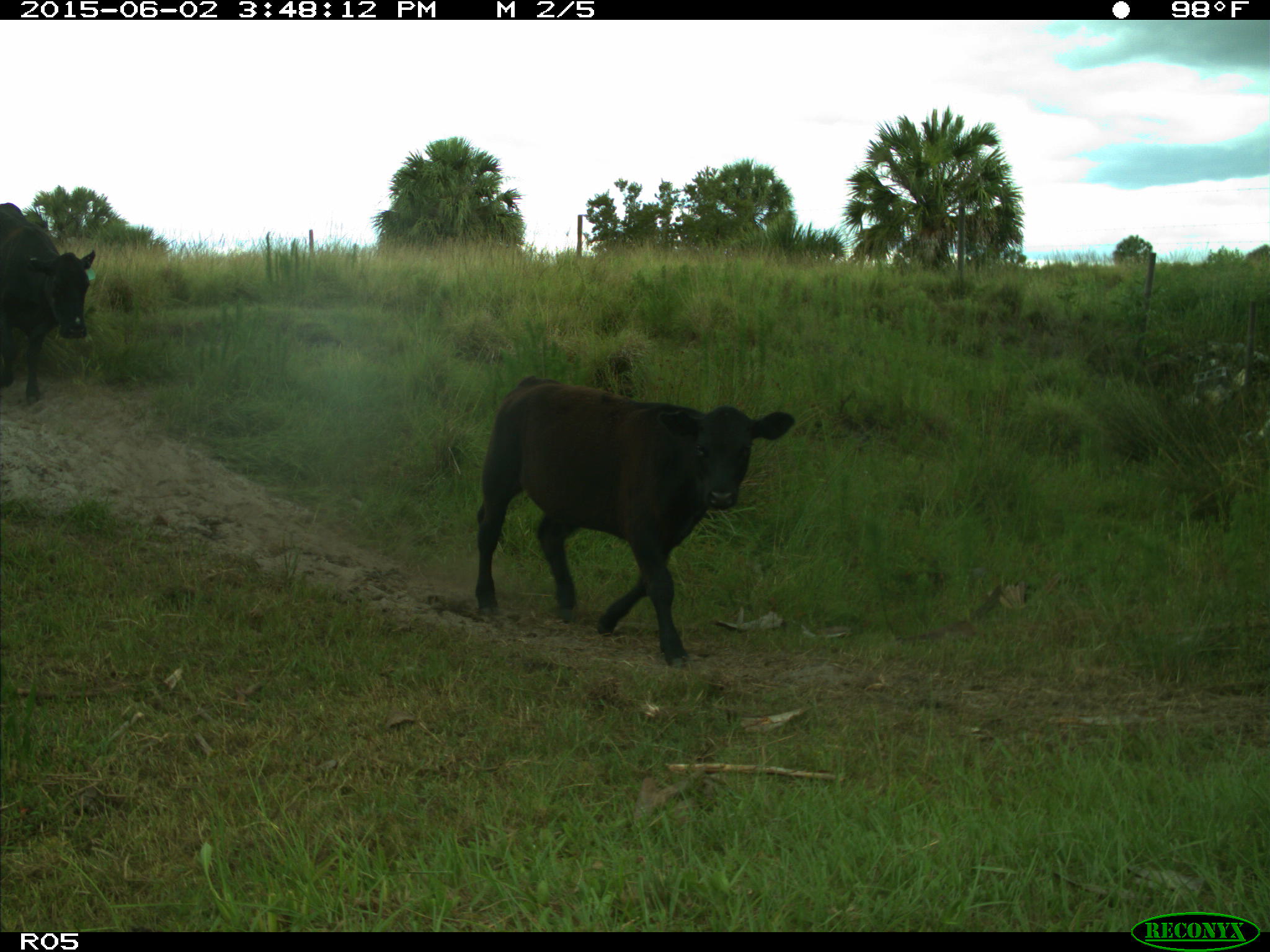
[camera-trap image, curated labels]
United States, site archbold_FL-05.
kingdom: Animalia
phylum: Chordata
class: Mammalia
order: Artiodactyla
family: Bovidae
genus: Bos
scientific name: Bos taurus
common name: domestic cow